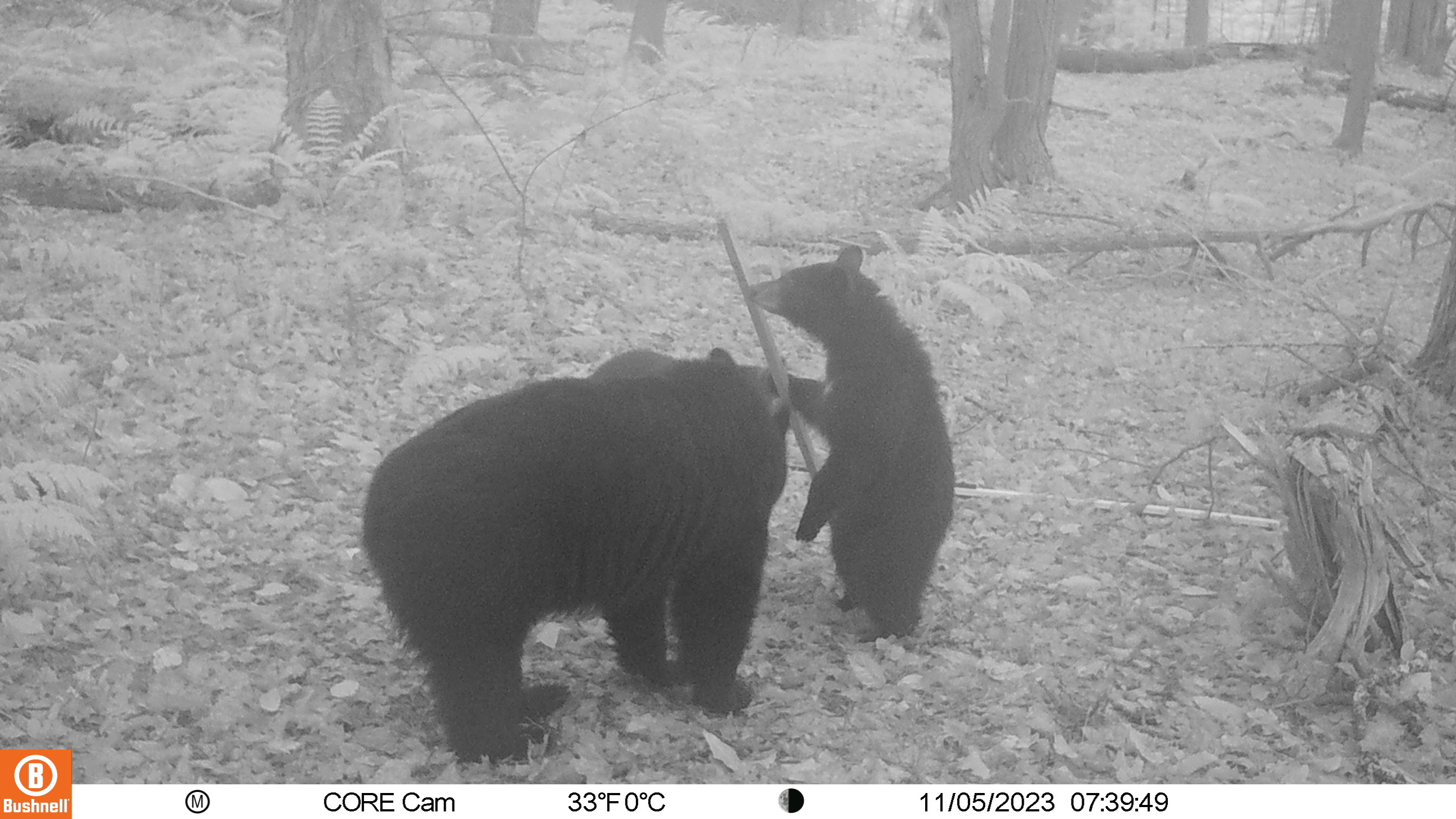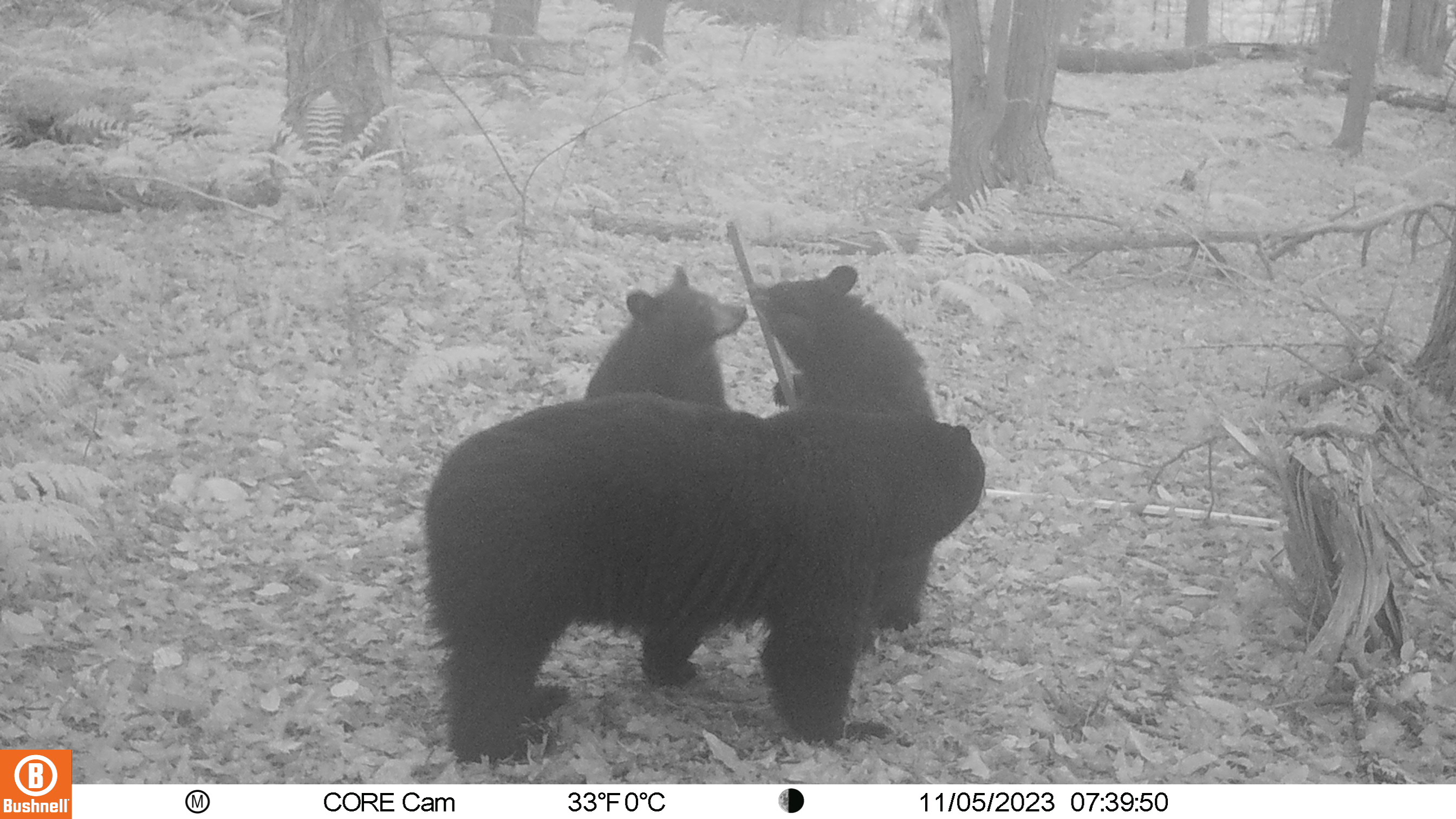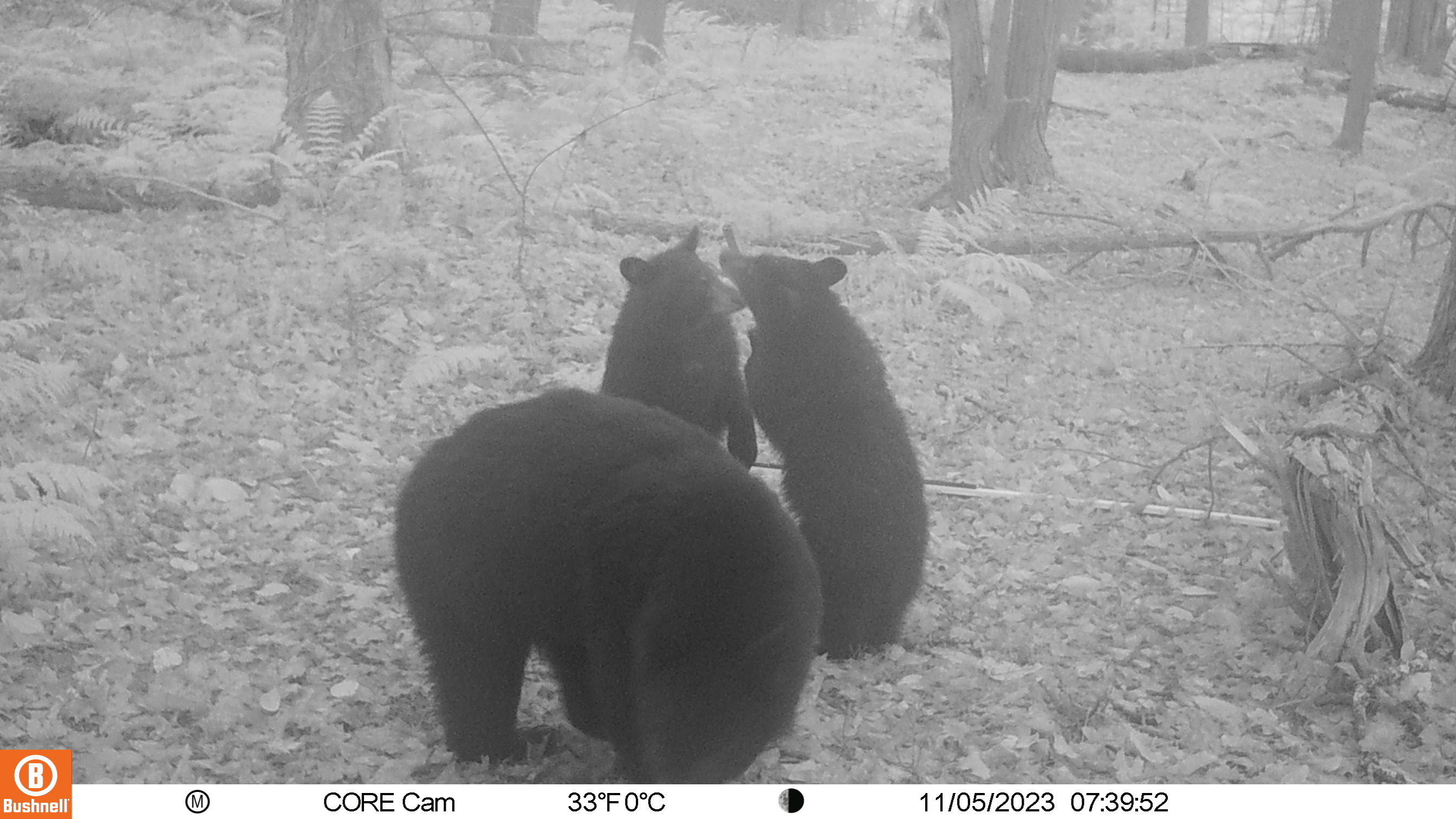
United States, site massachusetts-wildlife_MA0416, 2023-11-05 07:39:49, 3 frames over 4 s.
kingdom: Animalia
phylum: Chordata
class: Mammalia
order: Carnivora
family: Ursidae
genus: Ursus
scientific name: Ursus americanus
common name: black bear